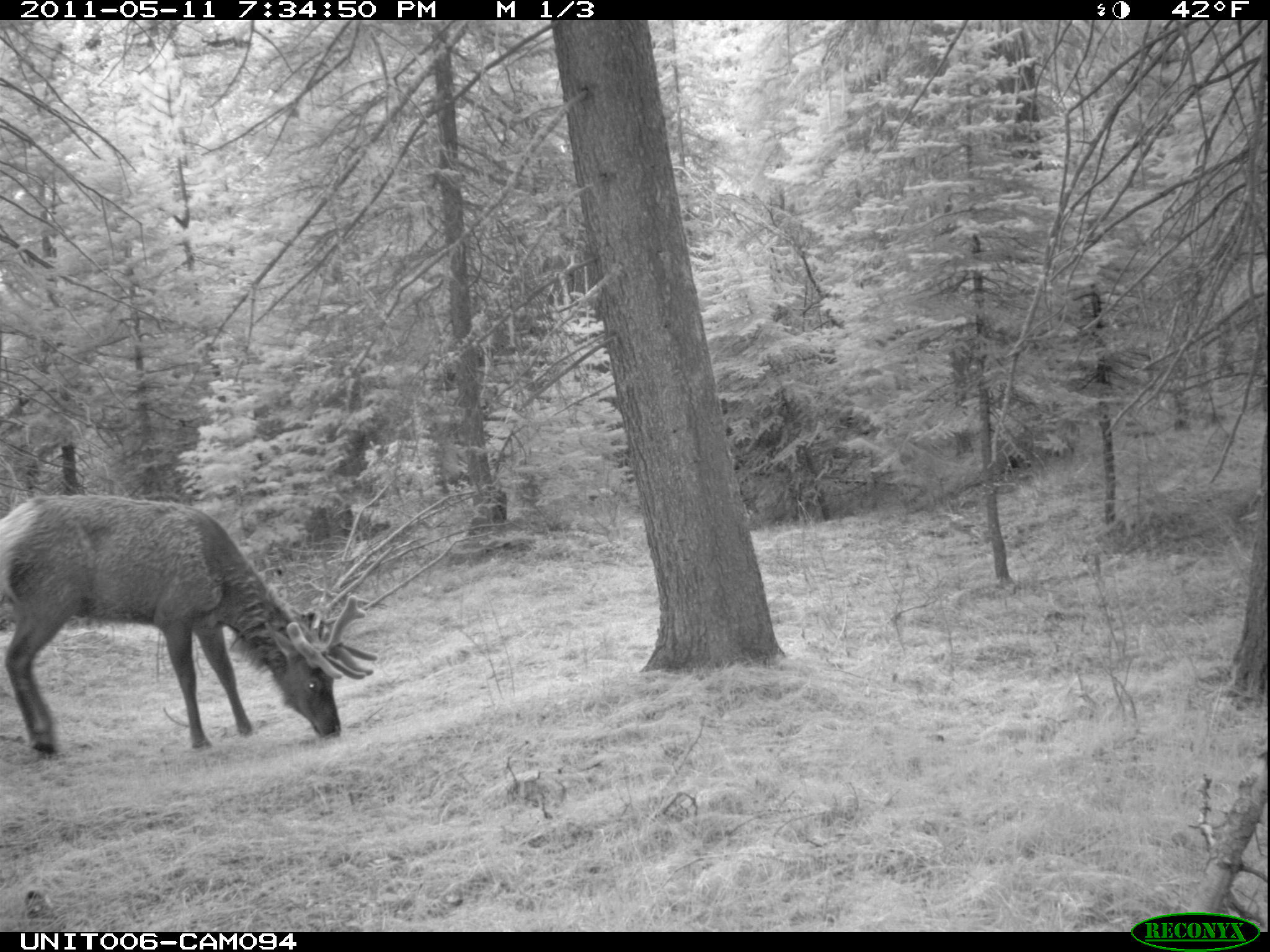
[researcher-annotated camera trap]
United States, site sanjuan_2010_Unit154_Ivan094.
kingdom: Animalia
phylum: Chordata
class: Mammalia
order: Artiodactyla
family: Cervidae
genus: Cervus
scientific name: Cervus elaphus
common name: red deer